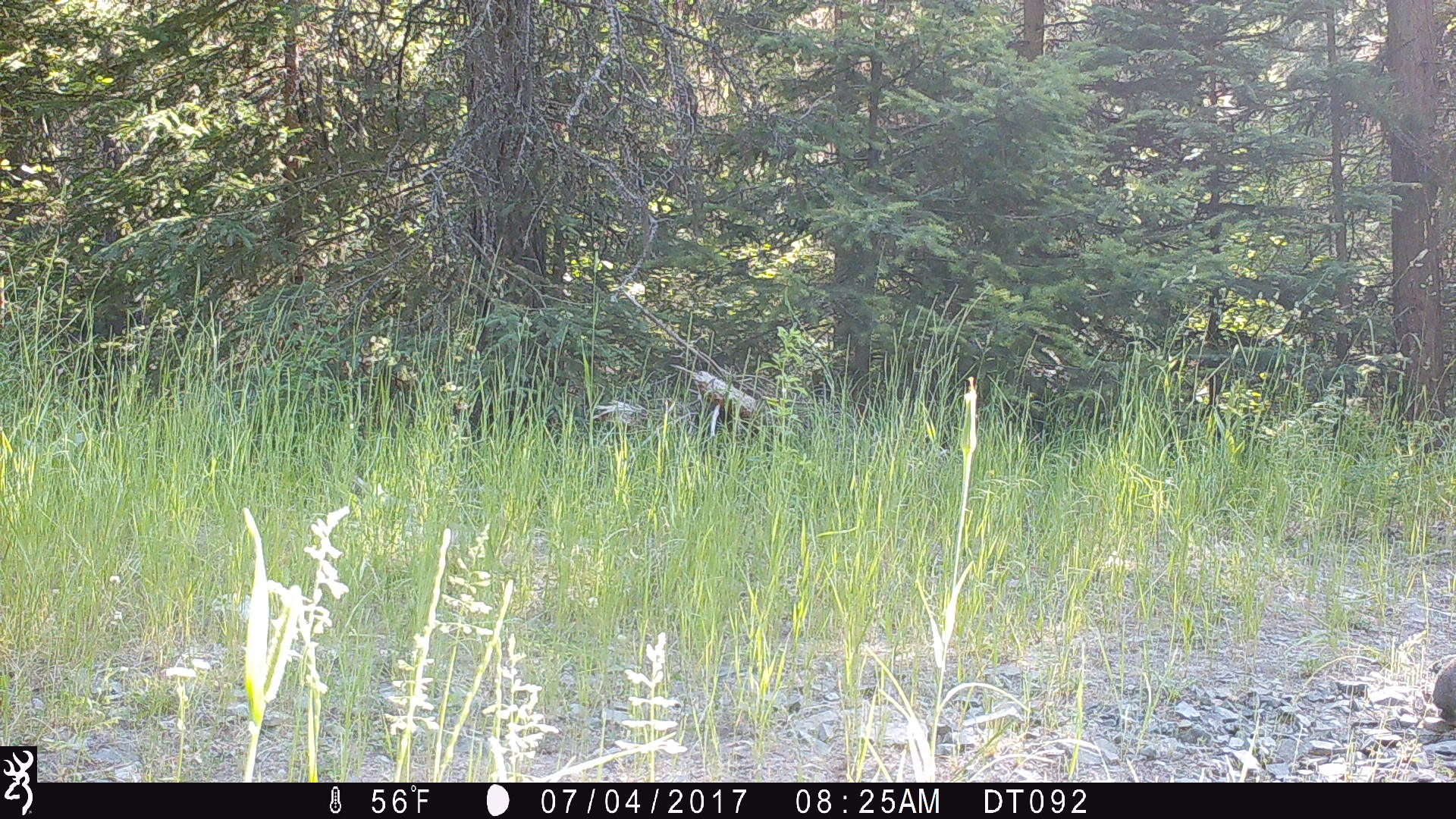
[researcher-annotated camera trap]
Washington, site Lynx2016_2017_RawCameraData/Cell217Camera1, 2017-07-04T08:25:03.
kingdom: Animalia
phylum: Chordata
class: Mammalia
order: Lagomorpha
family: Leporidae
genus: Lepus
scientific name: Lepus americanus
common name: snowshoe hare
Lepus americanus (snowshoe hare). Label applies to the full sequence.